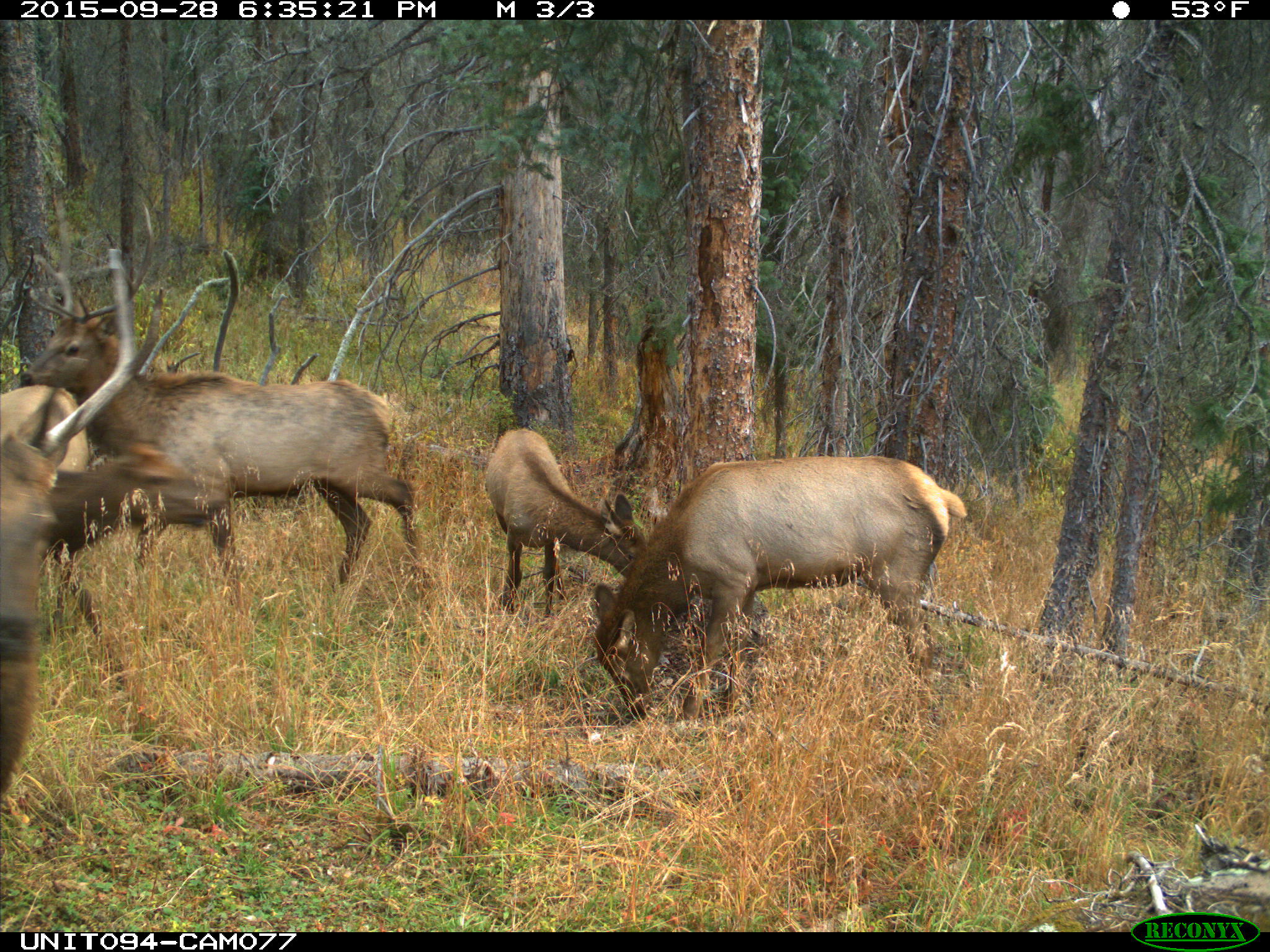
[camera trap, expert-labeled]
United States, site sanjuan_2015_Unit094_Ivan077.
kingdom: Animalia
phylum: Chordata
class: Mammalia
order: Artiodactyla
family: Cervidae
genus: Cervus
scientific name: Cervus elaphus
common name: red deer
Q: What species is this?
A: Cervus elaphus (red deer).